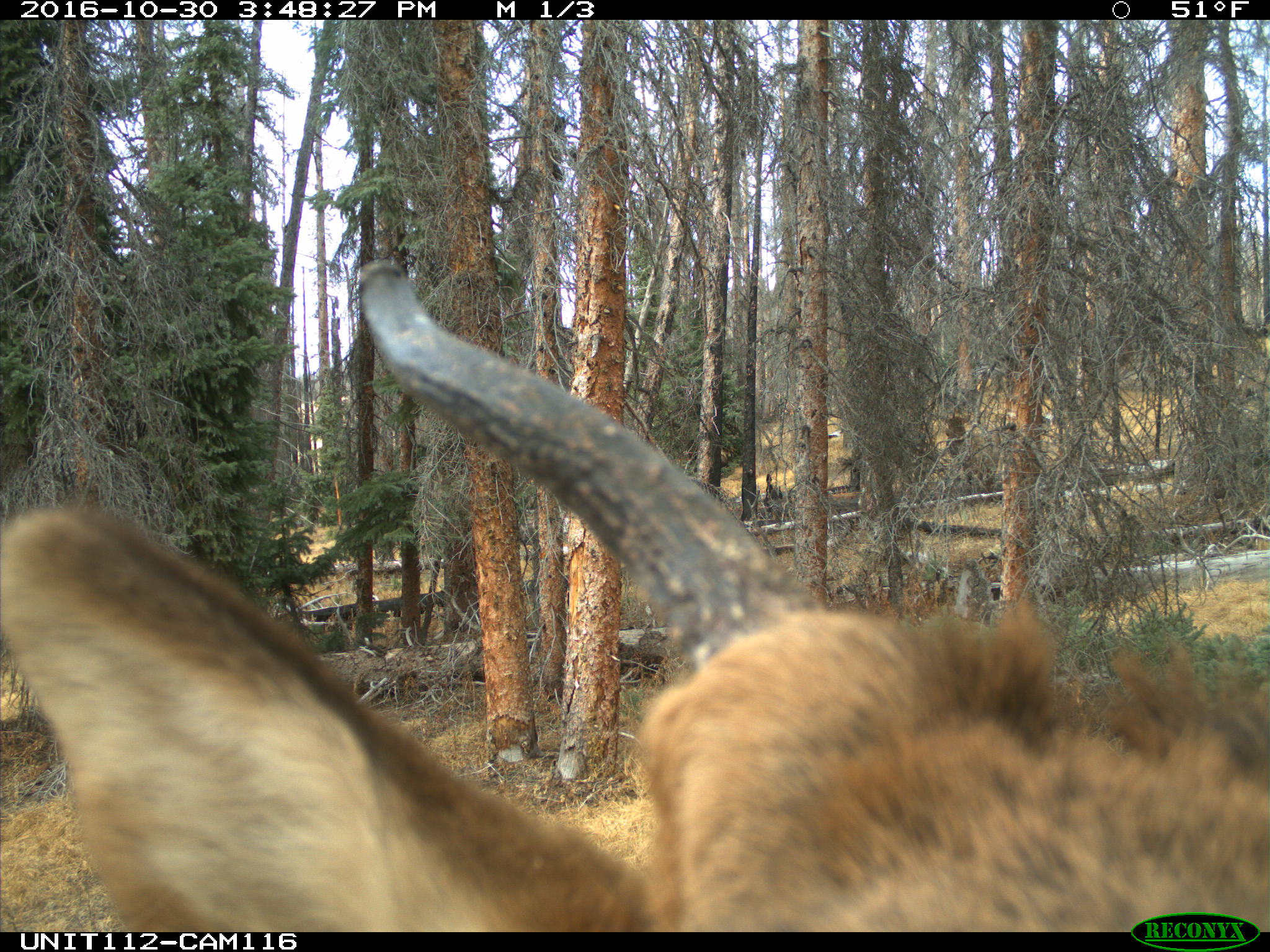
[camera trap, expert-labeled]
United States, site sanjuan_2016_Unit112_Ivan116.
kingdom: Animalia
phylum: Chordata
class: Mammalia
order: Artiodactyla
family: Cervidae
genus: Cervus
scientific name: Cervus elaphus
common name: red deer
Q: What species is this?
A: Cervus elaphus (red deer).